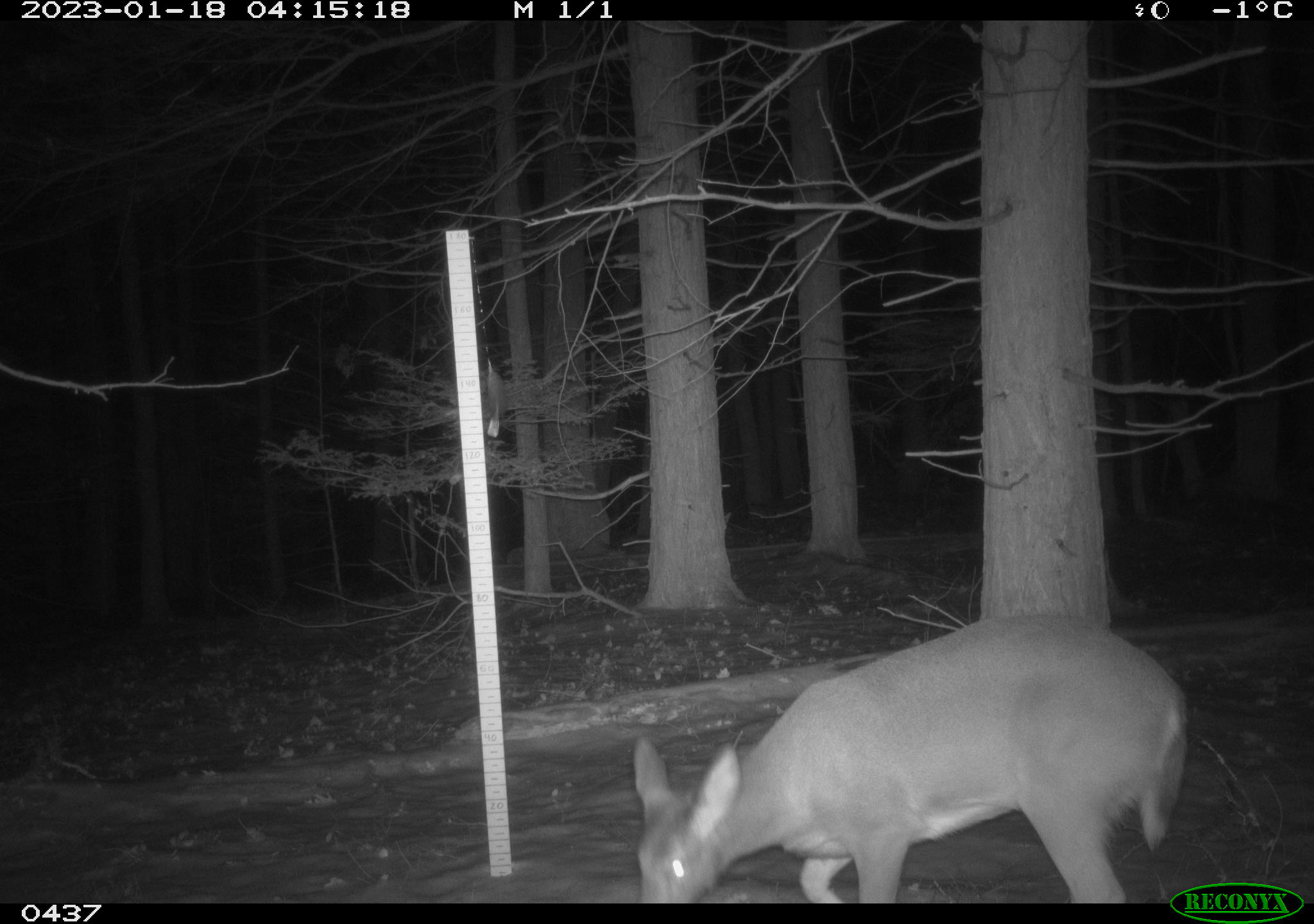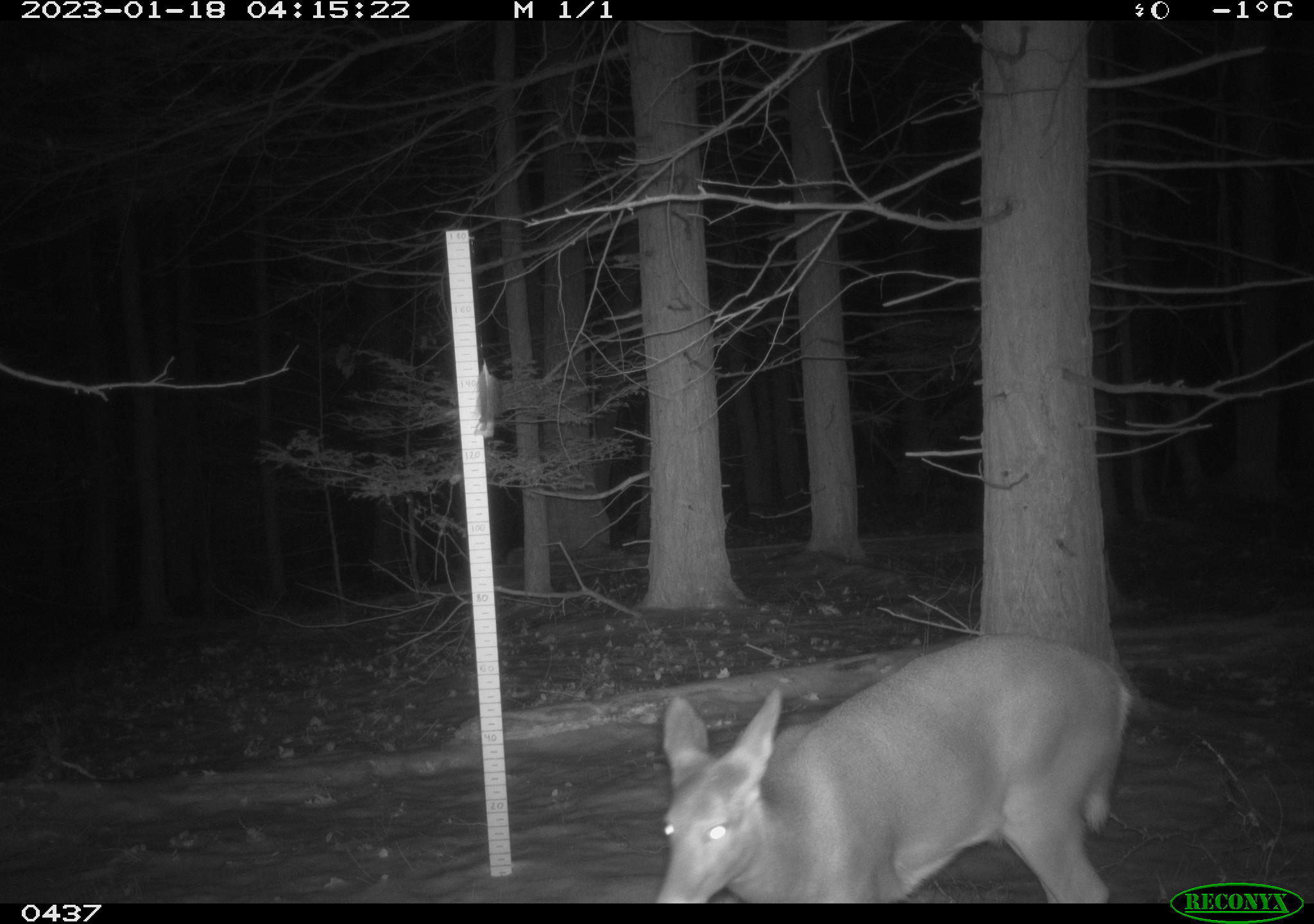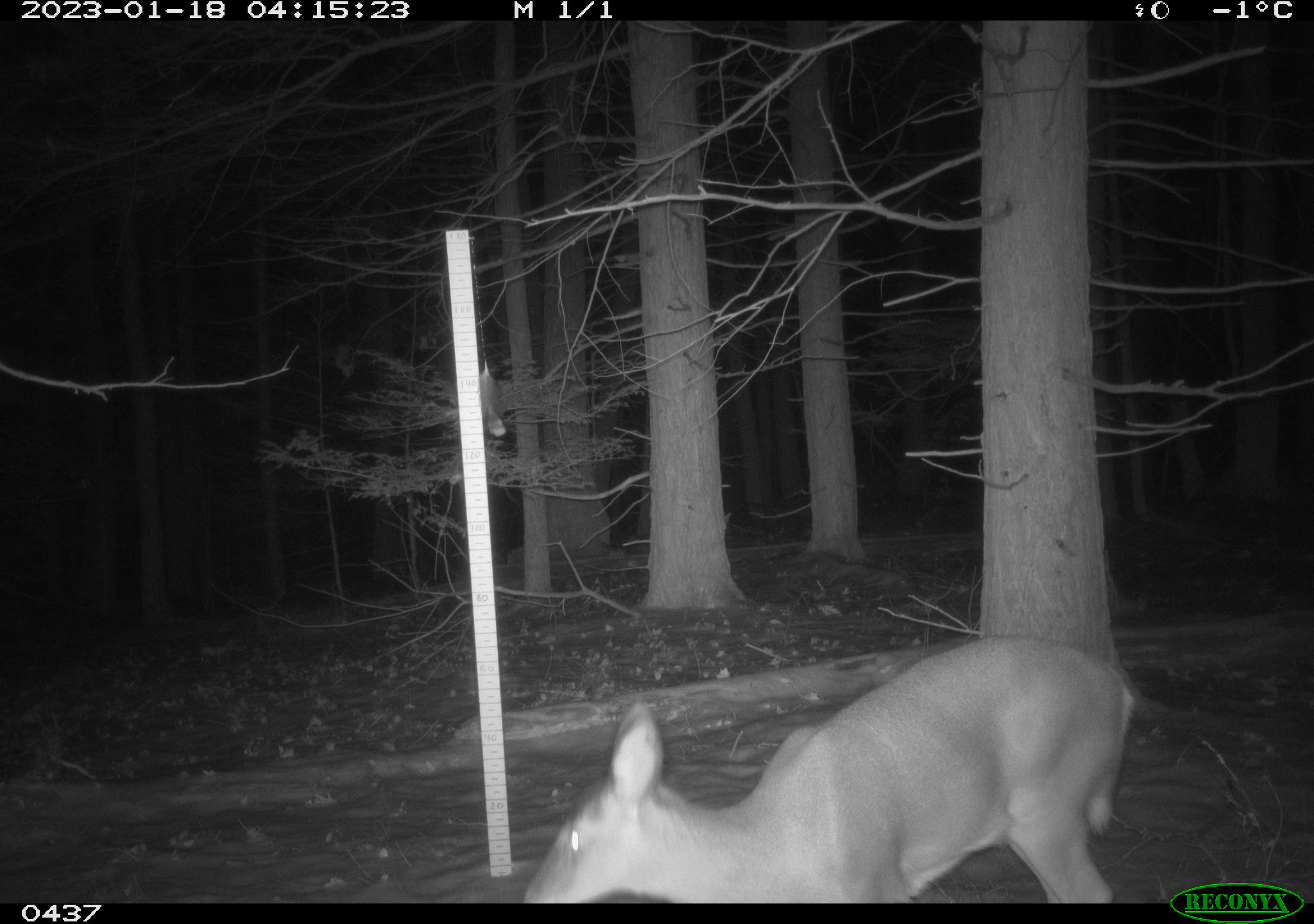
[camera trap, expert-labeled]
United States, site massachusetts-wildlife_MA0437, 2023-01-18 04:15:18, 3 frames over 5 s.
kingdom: Animalia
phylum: Chordata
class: Mammalia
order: Artiodactyla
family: Cervidae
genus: Odocoileus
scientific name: Odocoileus virginianus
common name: white-tailed deer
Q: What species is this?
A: White-tailed deer (Odocoileus virginianus).